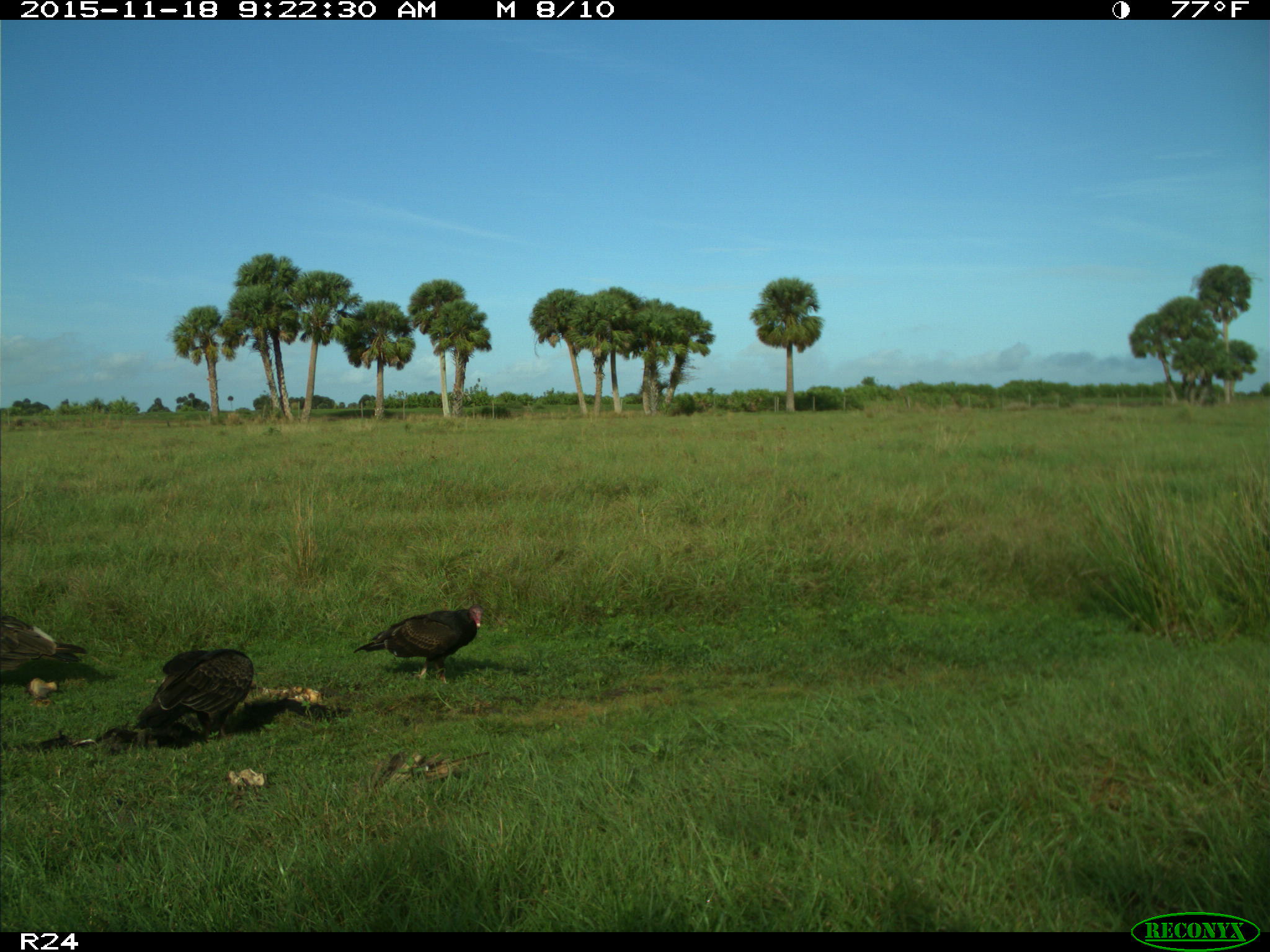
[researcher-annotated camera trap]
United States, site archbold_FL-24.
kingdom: Animalia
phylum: Chordata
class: Aves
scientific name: Aves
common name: birds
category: unidentified bird